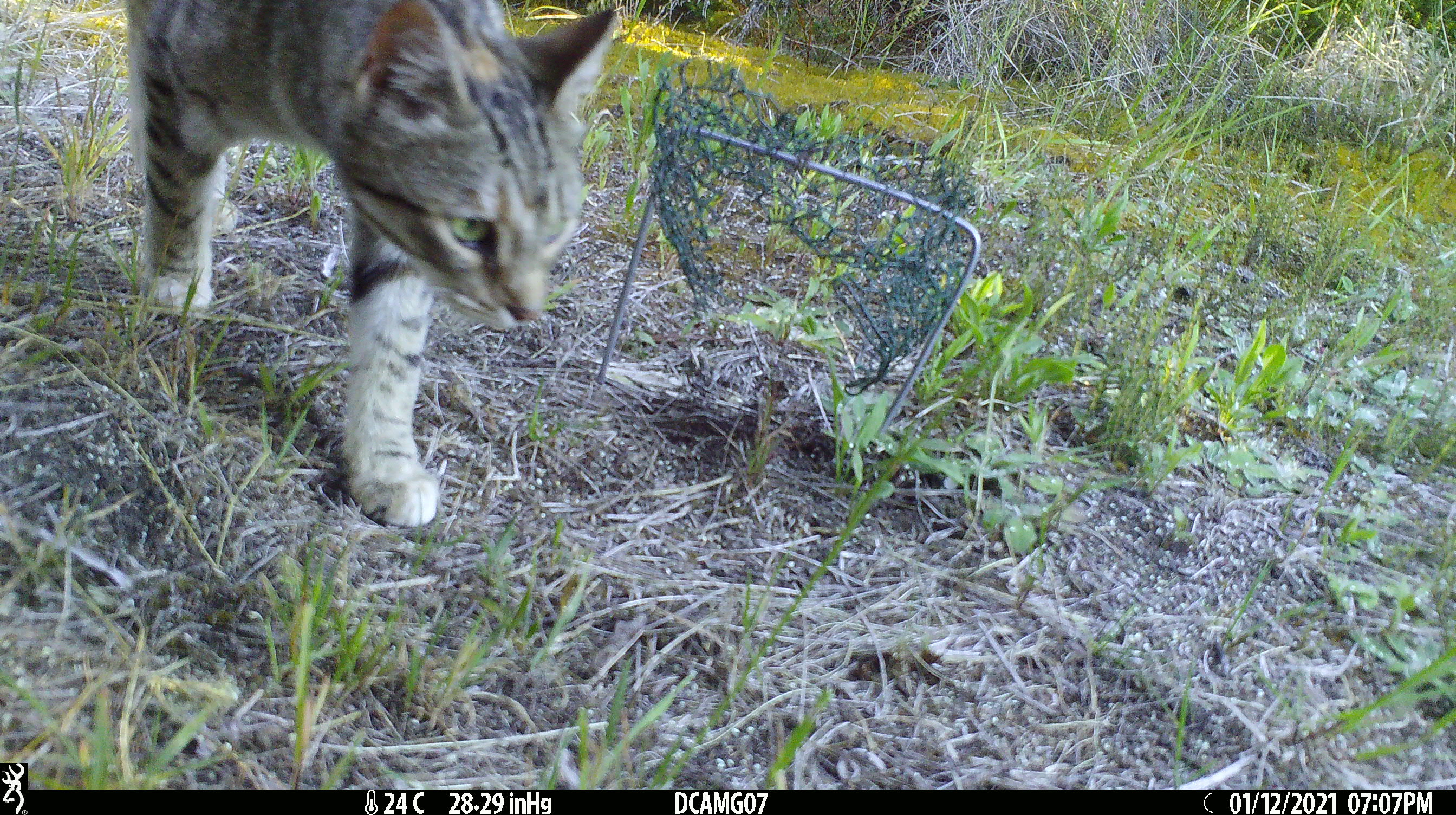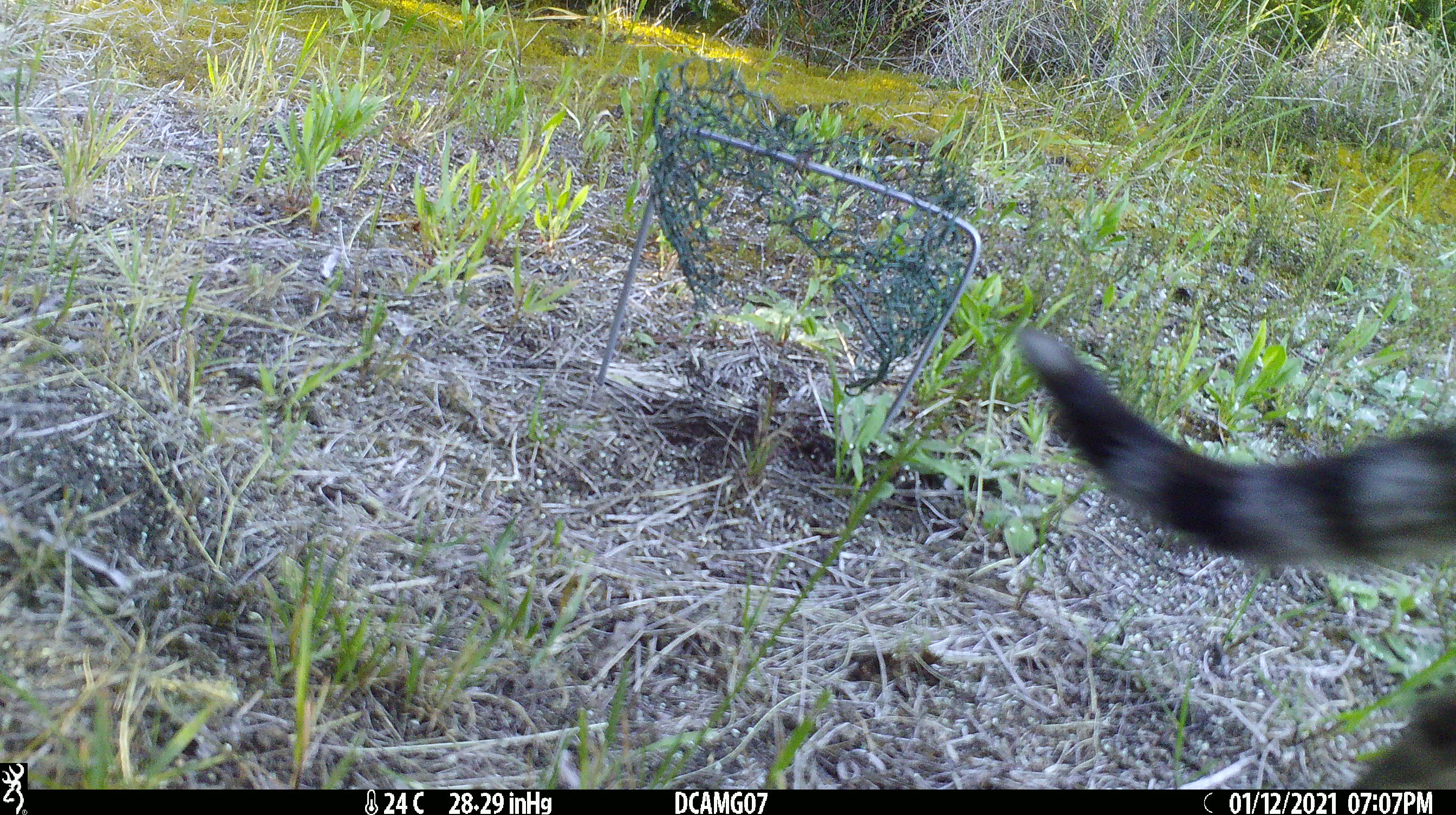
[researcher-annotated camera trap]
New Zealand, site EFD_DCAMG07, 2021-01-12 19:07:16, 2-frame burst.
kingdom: Animalia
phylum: Chordata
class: Mammalia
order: Carnivora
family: Felidae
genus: Felis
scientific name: Felis catus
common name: domestic cat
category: cat